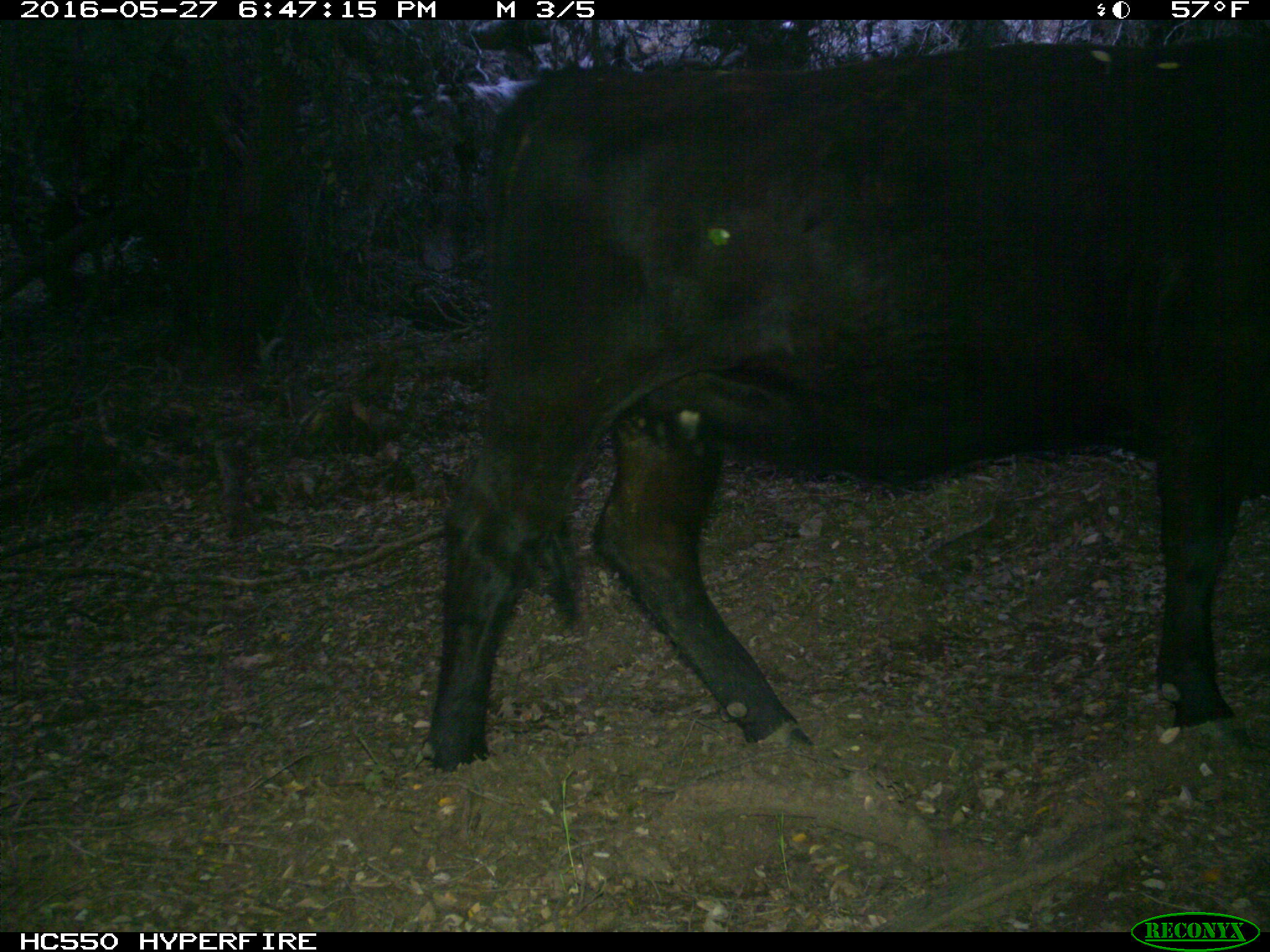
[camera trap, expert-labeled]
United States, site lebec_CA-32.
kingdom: Animalia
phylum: Chordata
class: Mammalia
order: Artiodactyla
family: Bovidae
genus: Bos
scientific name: Bos taurus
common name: domestic cow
Bos taurus (domestic cow).